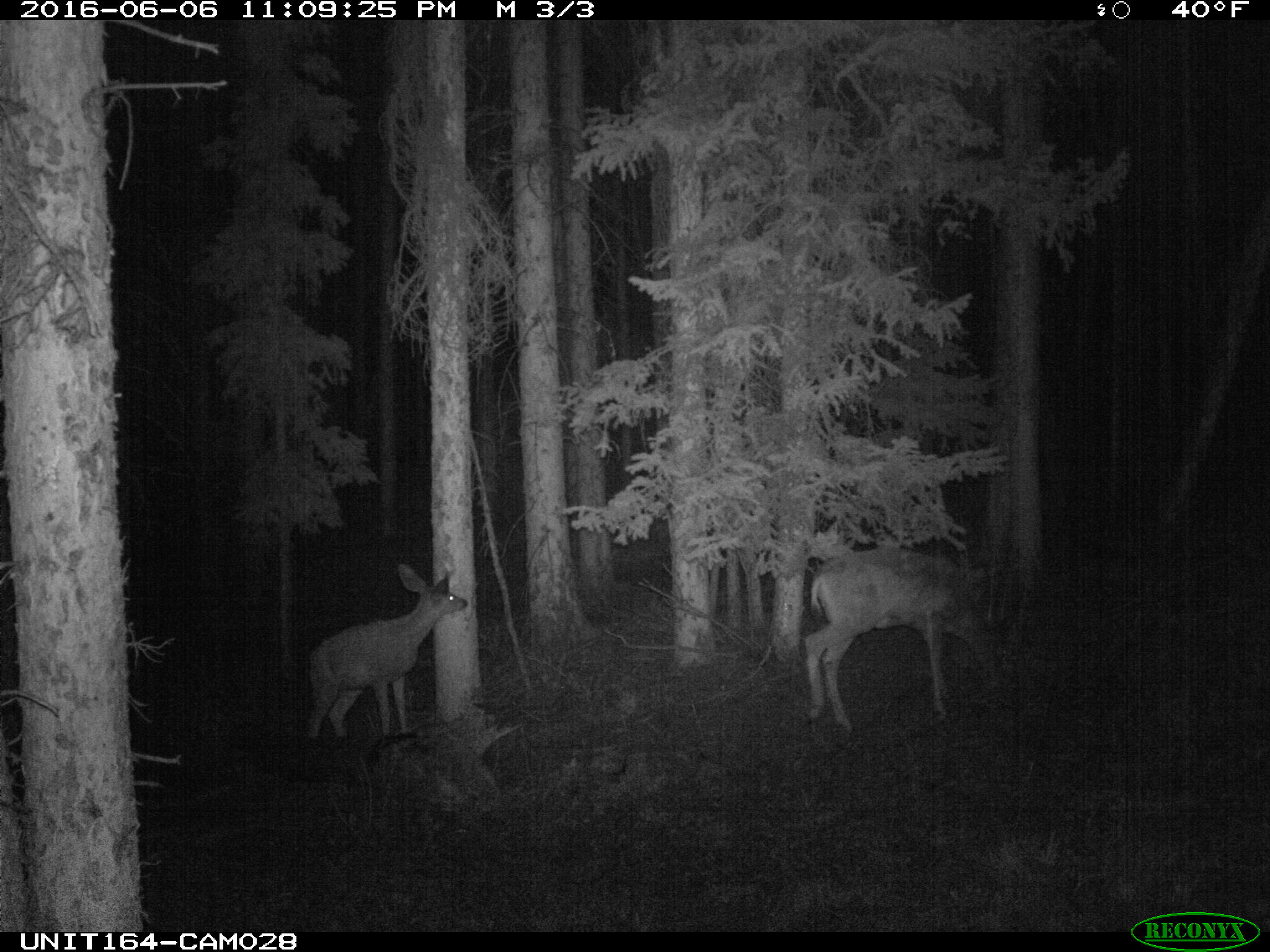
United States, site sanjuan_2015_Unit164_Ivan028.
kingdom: Animalia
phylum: Chordata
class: Mammalia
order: Artiodactyla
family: Cervidae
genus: Odocoileus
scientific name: Odocoileus hemionus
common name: mule deer